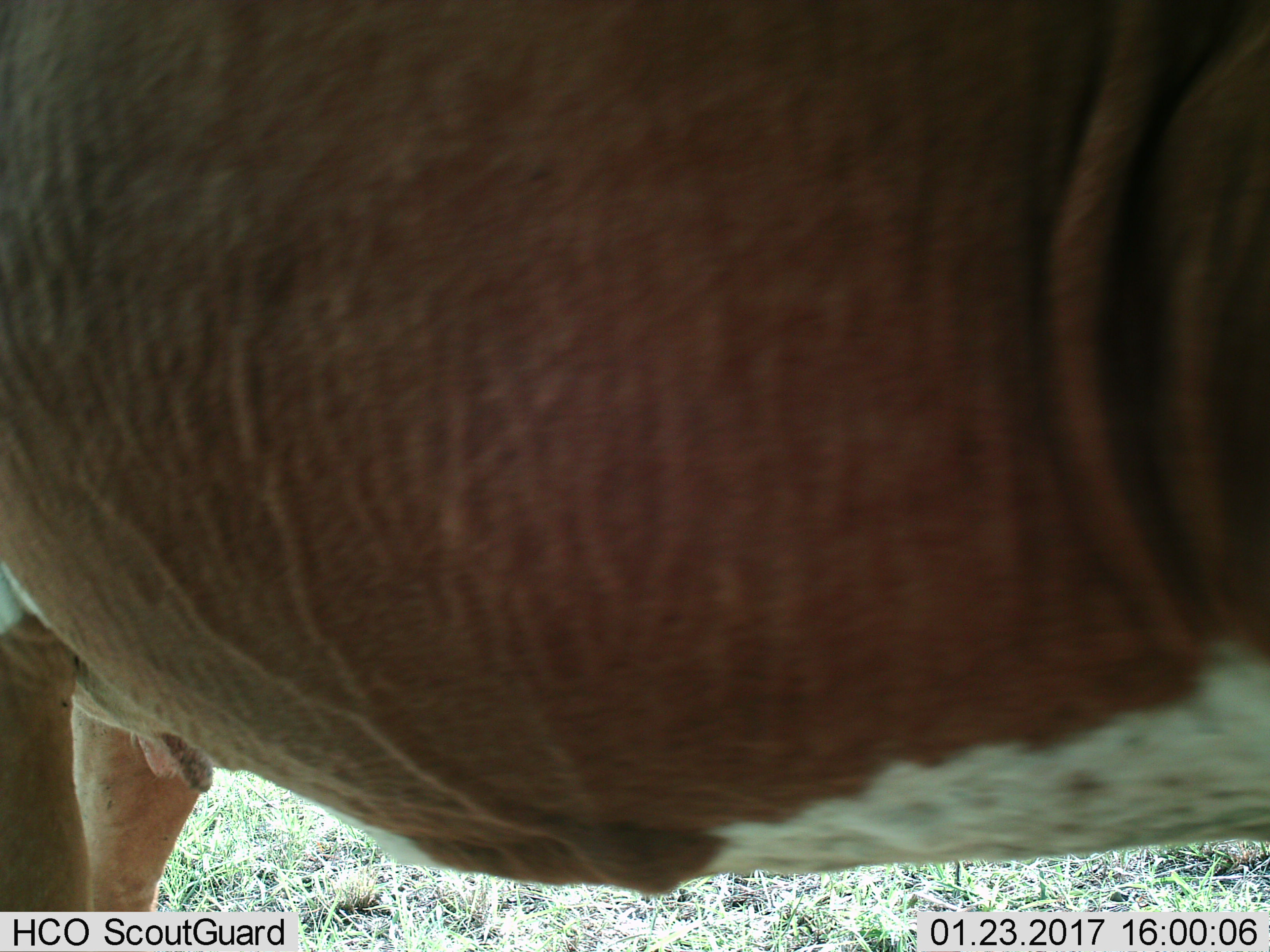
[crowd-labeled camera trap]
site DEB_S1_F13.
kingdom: Animalia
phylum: Chordata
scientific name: Vertebrata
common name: domestic animal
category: domesticanimal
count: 1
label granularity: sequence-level